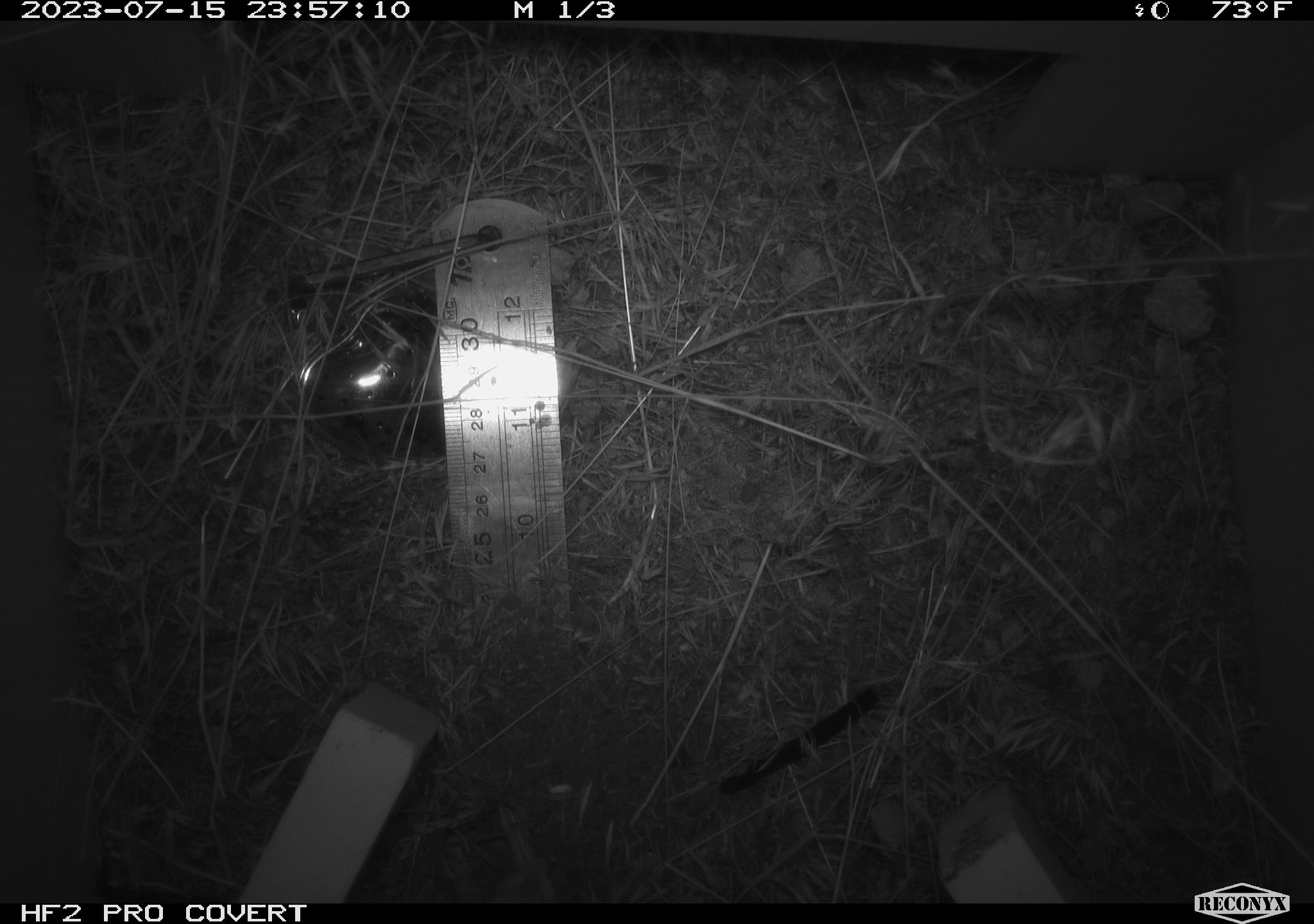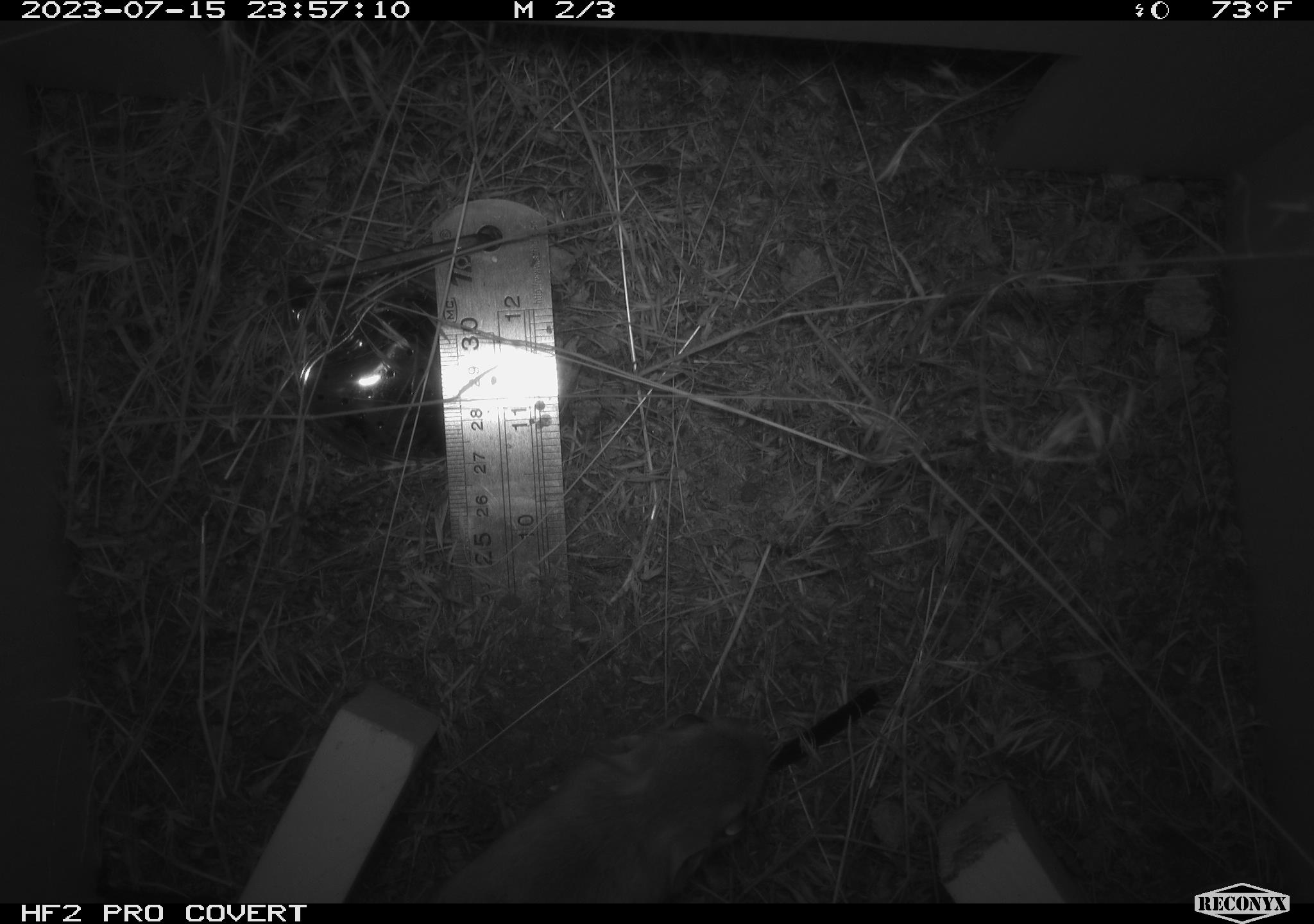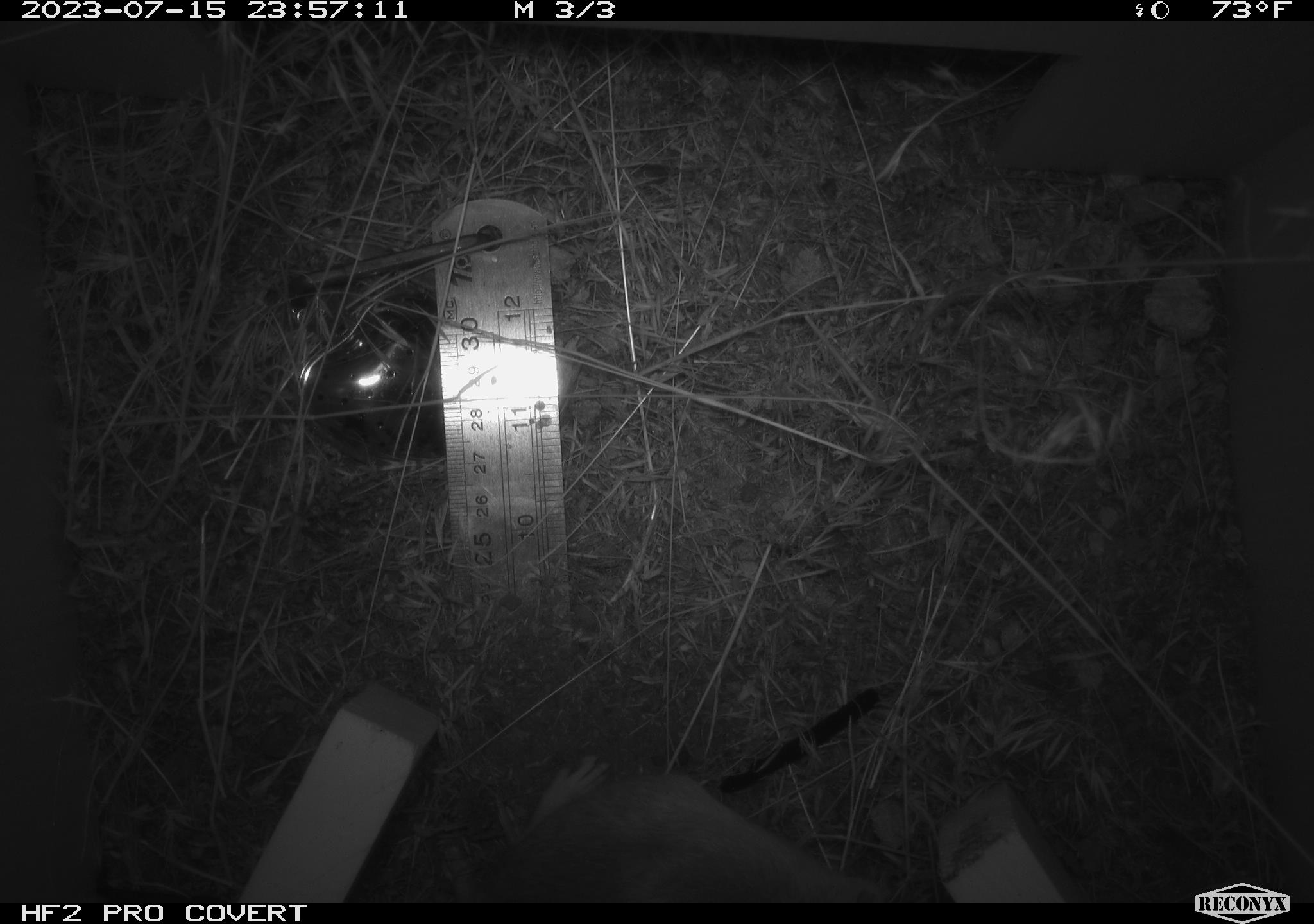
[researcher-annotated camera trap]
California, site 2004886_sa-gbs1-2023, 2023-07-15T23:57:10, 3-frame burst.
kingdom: Animalia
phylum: Chordata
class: Mammalia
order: Rodentia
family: Heteromyidae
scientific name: Heteromyidae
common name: kangaroo rats and pocket mice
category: heteromyidae family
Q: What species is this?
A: Heteromyidae family (kangaroo rats and pocket mice) (Heteromyidae).